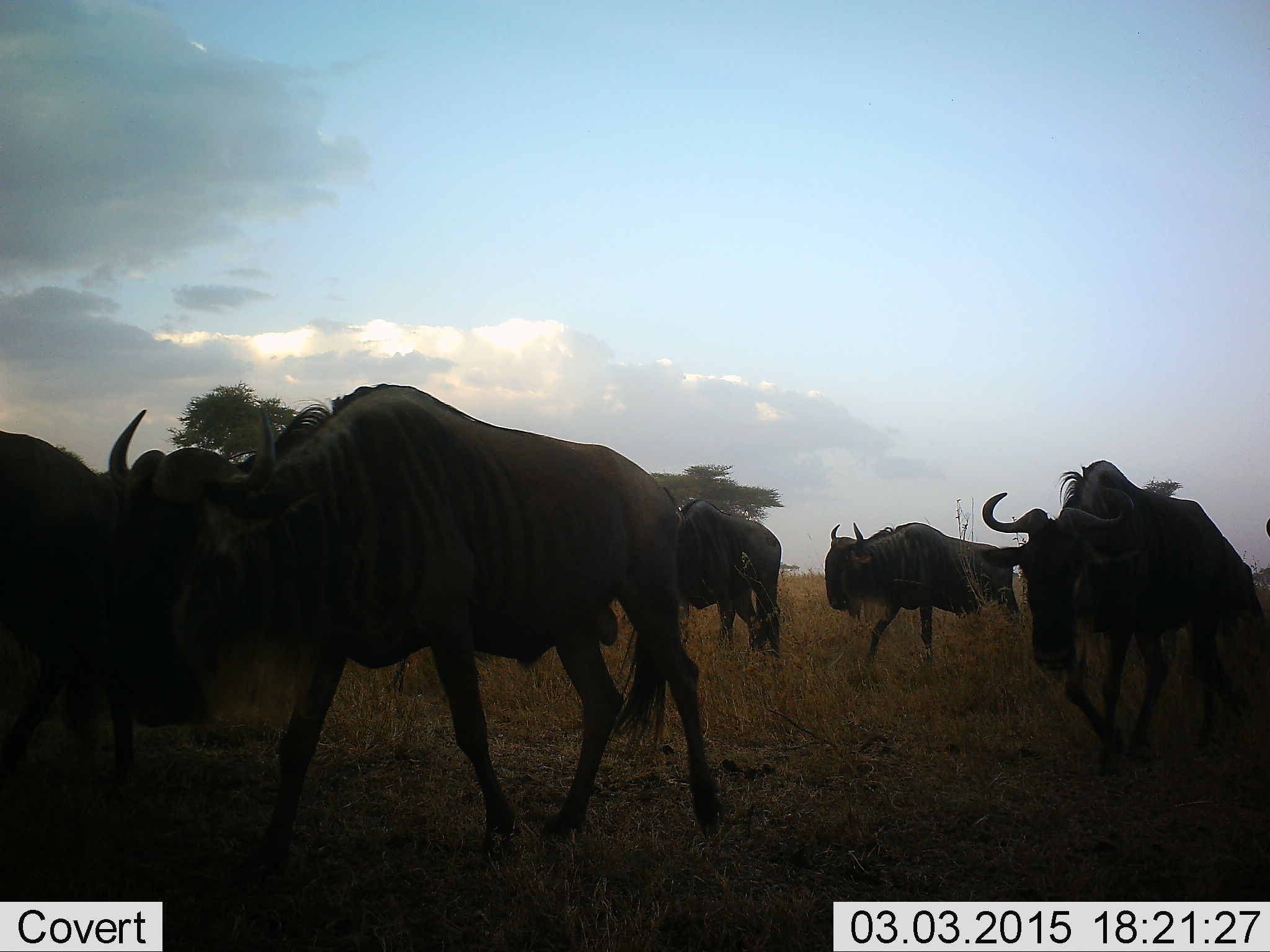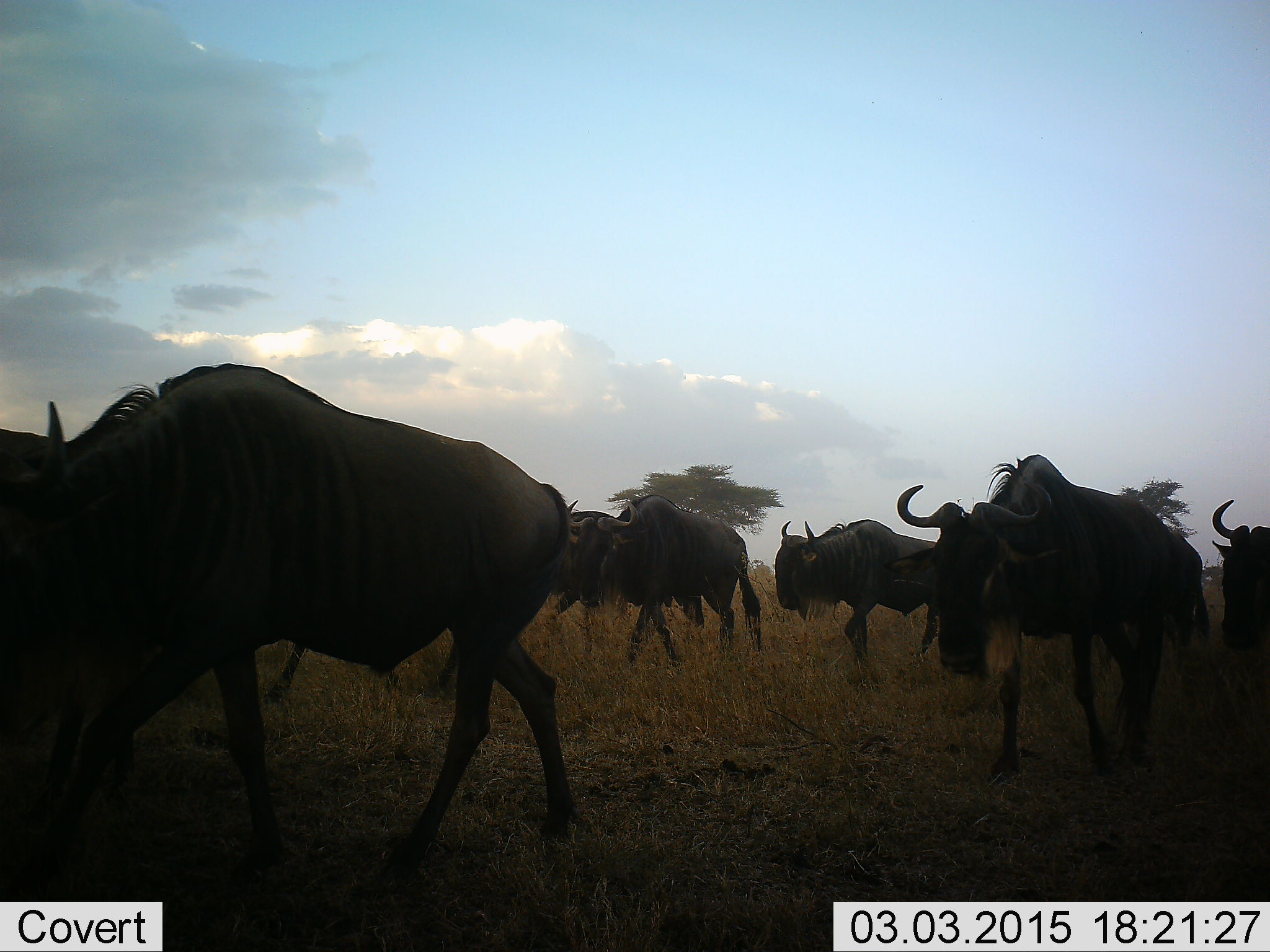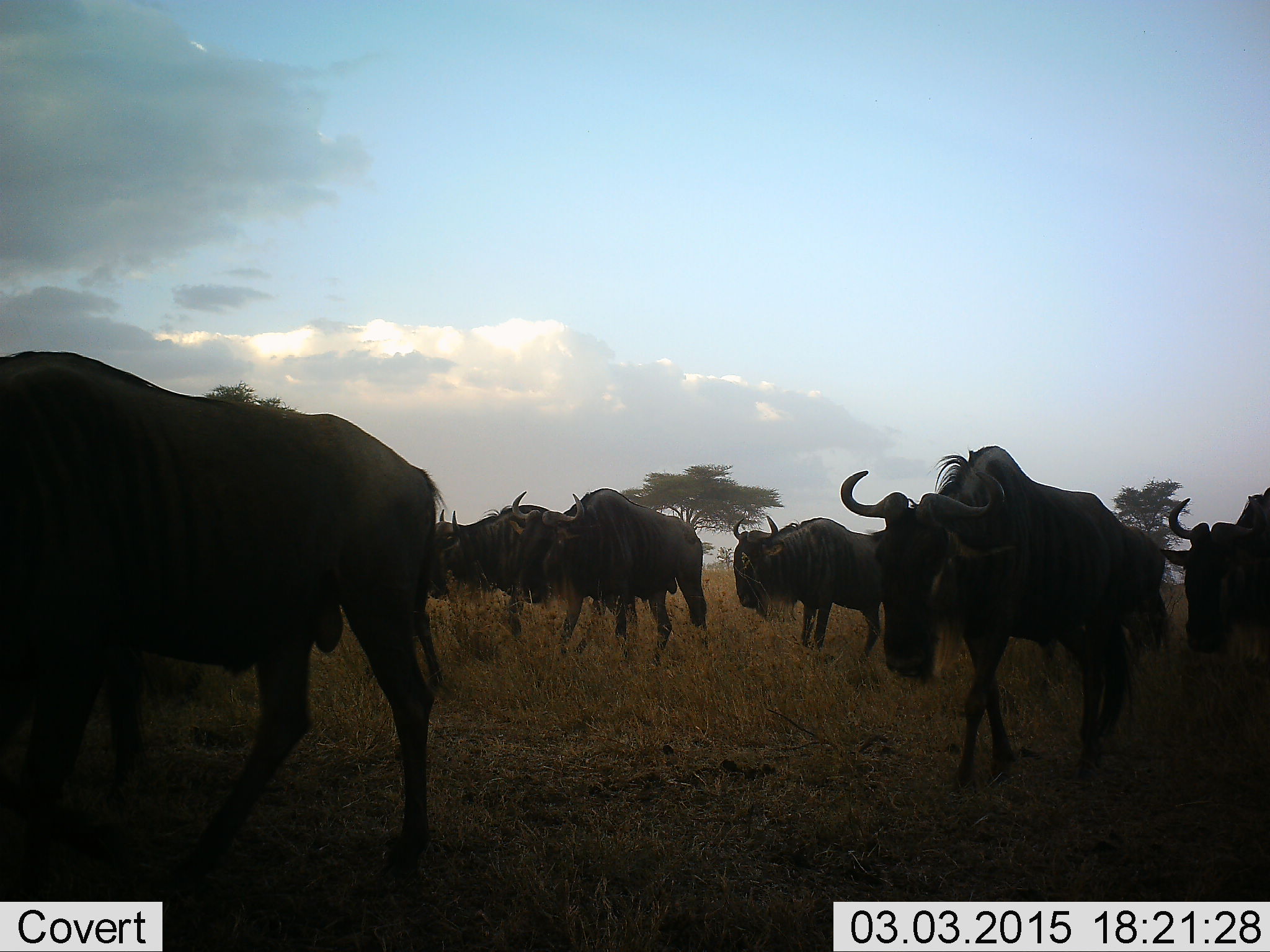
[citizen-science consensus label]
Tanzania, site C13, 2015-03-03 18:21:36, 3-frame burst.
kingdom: Animalia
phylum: Chordata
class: Mammalia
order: Artiodactyla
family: Bovidae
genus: Connochaetes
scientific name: Connochaetes taurinus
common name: blue wildebeest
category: wildebeest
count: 11-50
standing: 10%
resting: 0%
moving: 90%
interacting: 0%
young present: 0%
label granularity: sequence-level